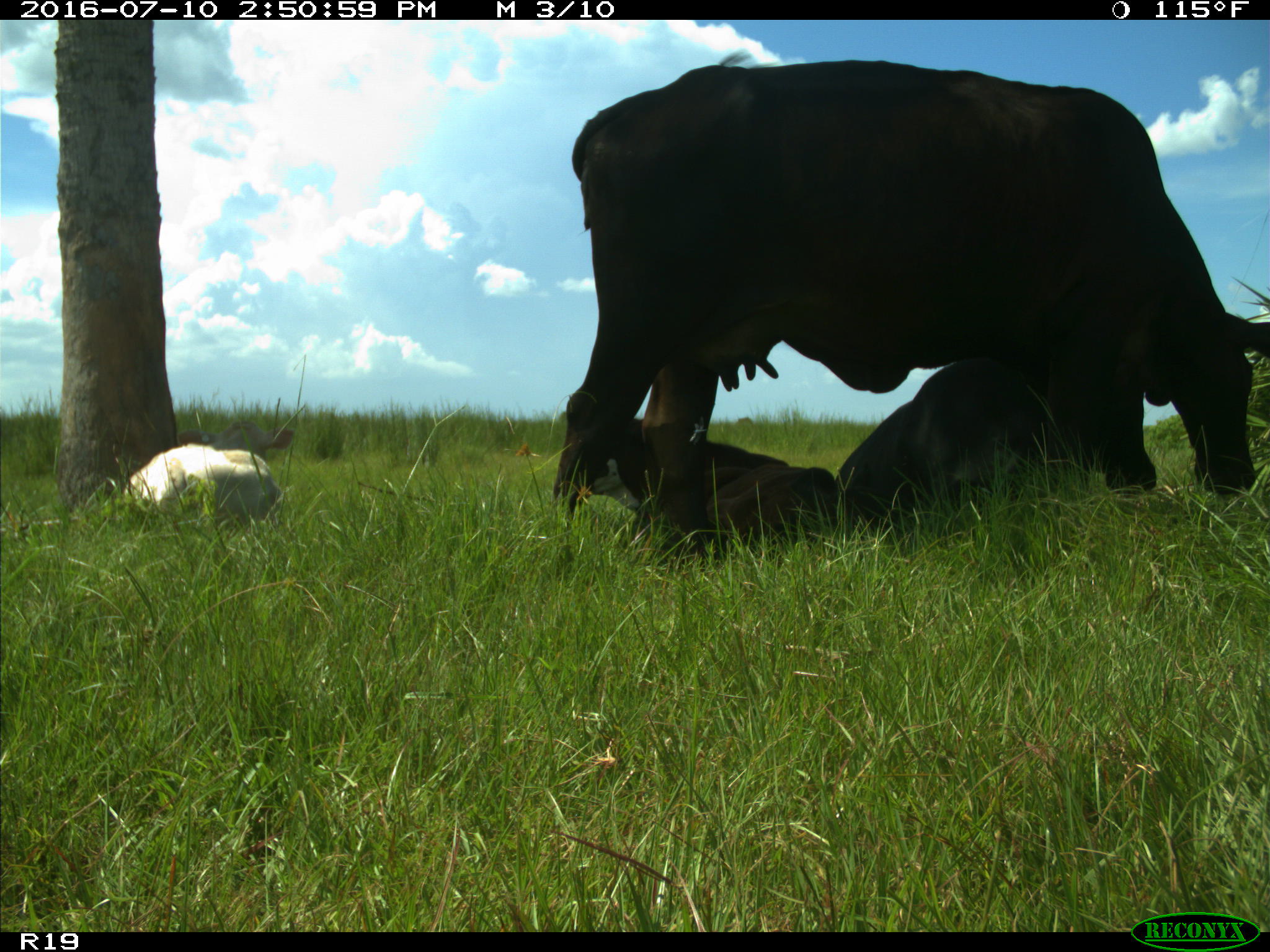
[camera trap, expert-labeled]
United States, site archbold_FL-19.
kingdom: Animalia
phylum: Chordata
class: Mammalia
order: Artiodactyla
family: Bovidae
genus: Bos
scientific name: Bos taurus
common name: domestic cow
Bos taurus (domestic cow).